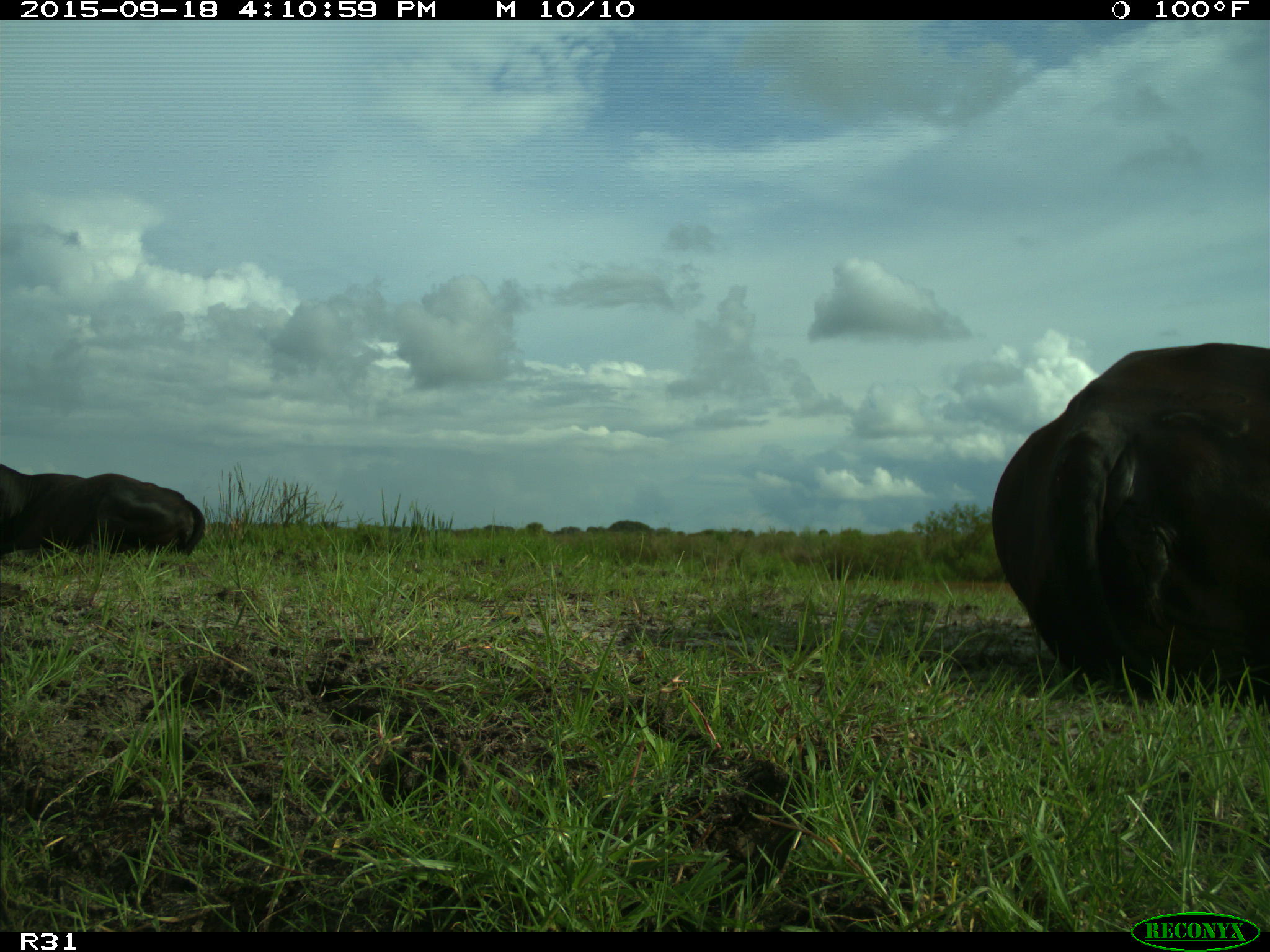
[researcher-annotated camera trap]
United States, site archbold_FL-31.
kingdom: Animalia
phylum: Chordata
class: Mammalia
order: Artiodactyla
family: Bovidae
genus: Bos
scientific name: Bos taurus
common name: domestic cow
Bos taurus (domestic cow).